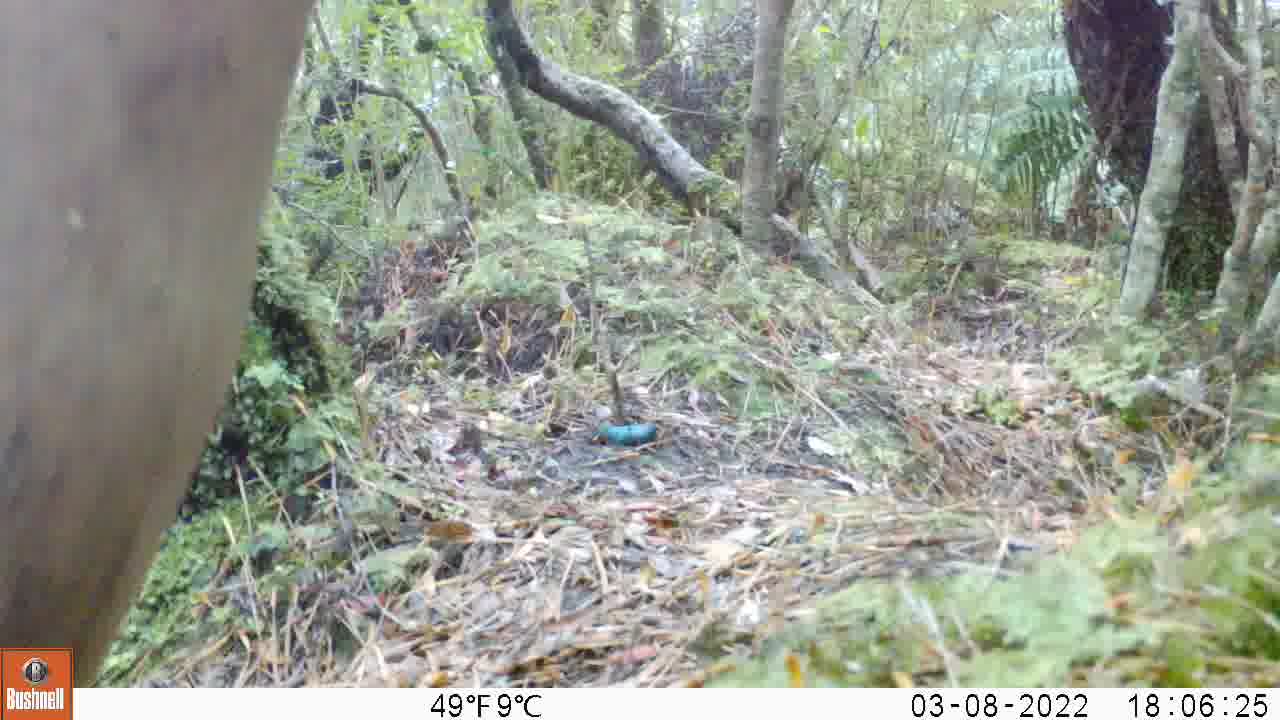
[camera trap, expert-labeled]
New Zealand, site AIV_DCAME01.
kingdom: Animalia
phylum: Chordata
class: Mammalia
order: Carnivora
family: Otariidae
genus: Phocarctos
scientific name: Phocarctos hookeri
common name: new zealand sea lion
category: sealion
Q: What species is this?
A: Sealion (new zealand sea lion) (Phocarctos hookeri).